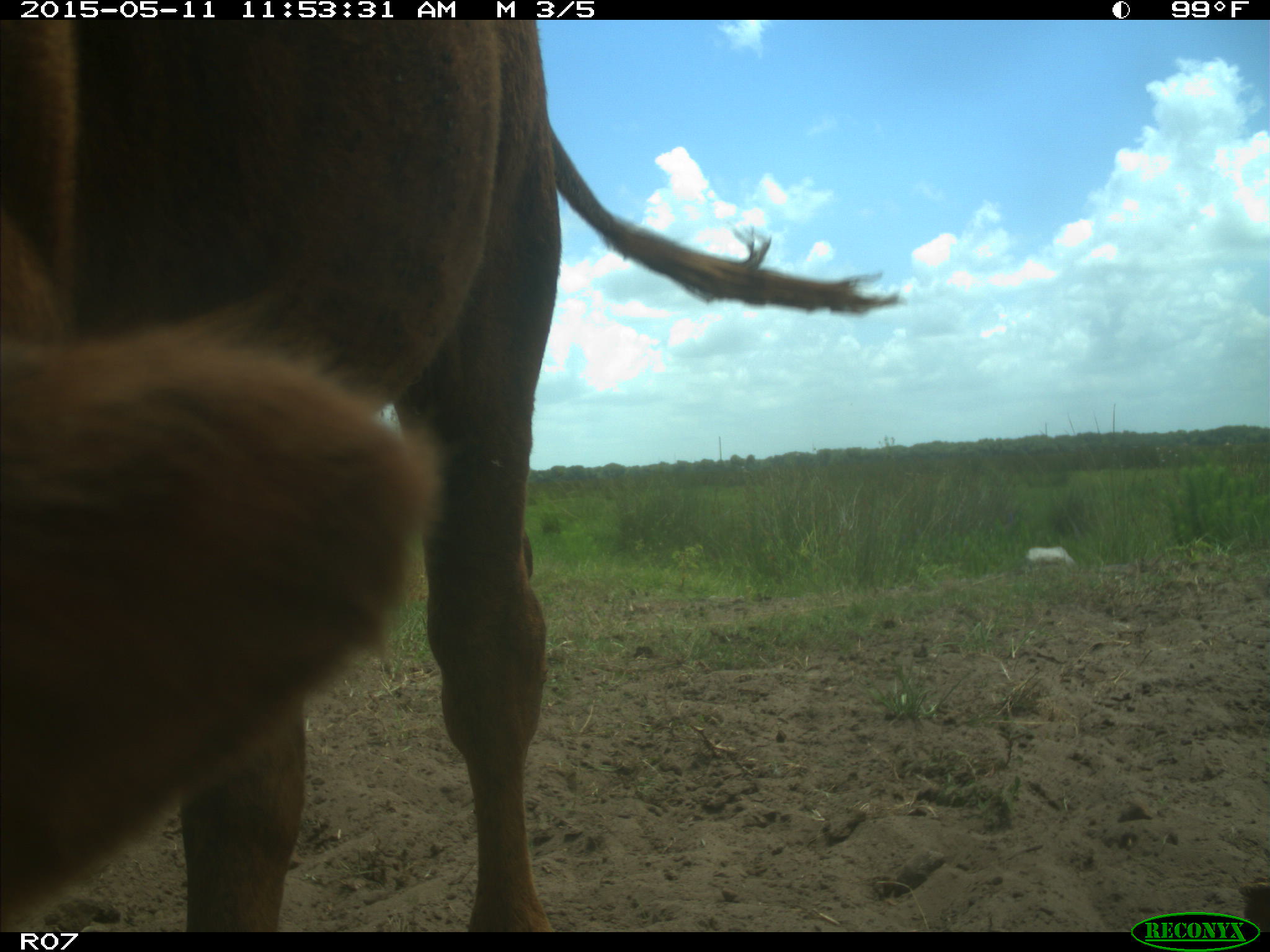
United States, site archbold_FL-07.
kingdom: Animalia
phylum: Chordata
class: Mammalia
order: Artiodactyla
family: Bovidae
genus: Bos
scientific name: Bos taurus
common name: domestic cow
Bos taurus (domestic cow).